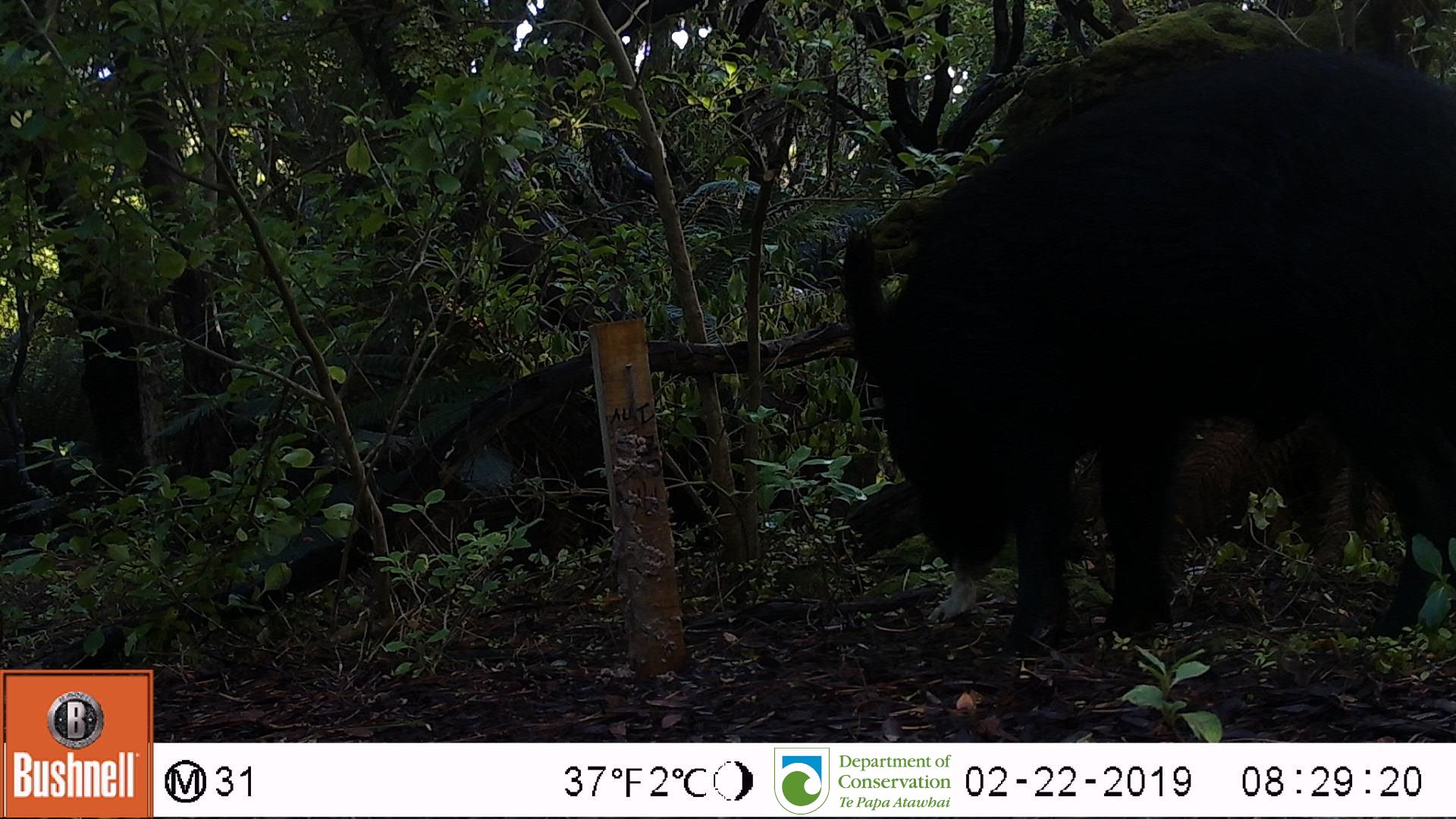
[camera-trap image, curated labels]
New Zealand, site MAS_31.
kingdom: Animalia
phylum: Chordata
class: Mammalia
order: Artiodactyla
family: Suidae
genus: Sus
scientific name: Sus scrofa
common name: pig